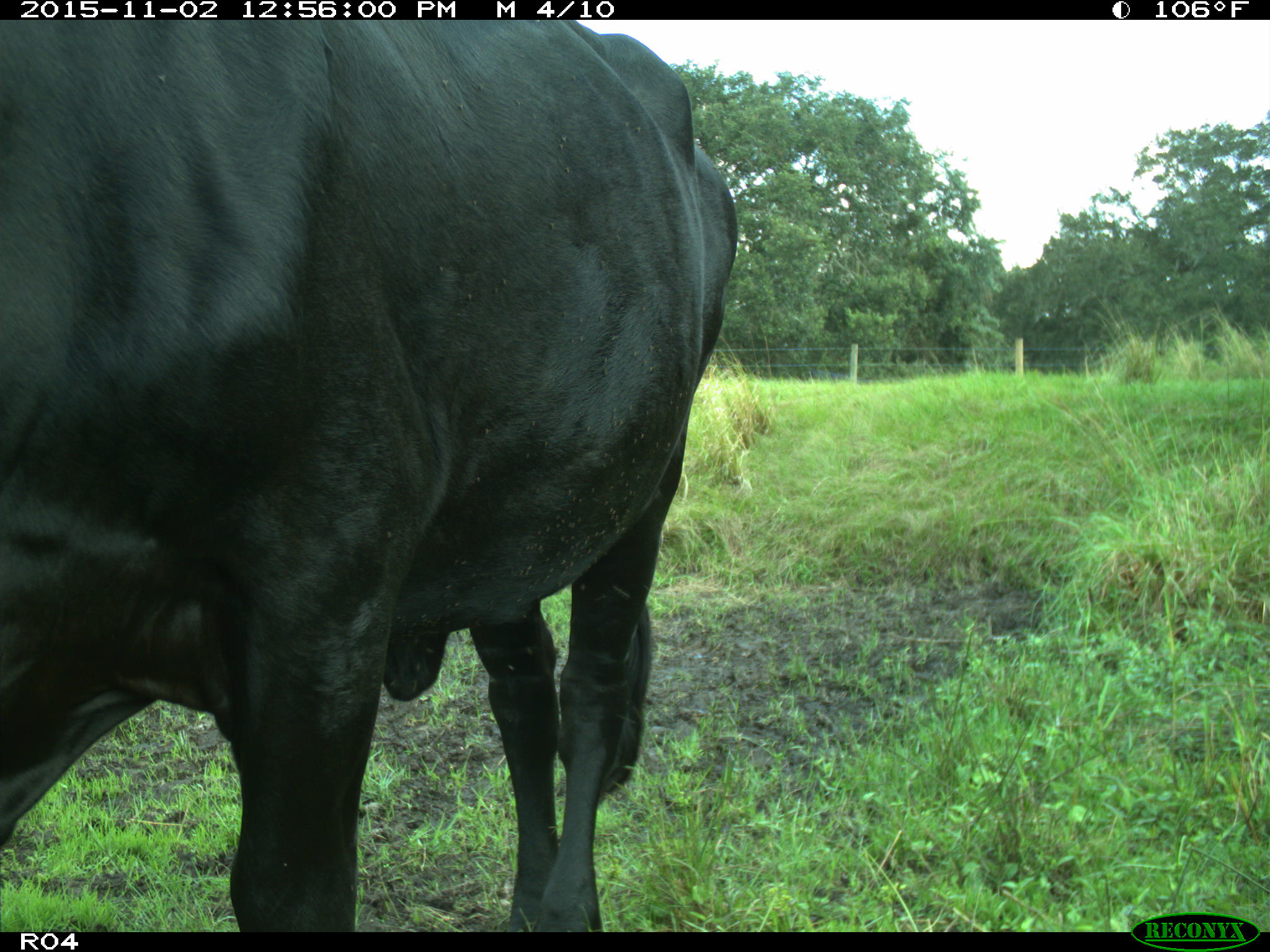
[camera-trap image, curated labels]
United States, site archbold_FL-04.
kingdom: Animalia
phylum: Chordata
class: Mammalia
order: Artiodactyla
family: Bovidae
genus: Bos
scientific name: Bos taurus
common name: domestic cow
Bos taurus (domestic cow).